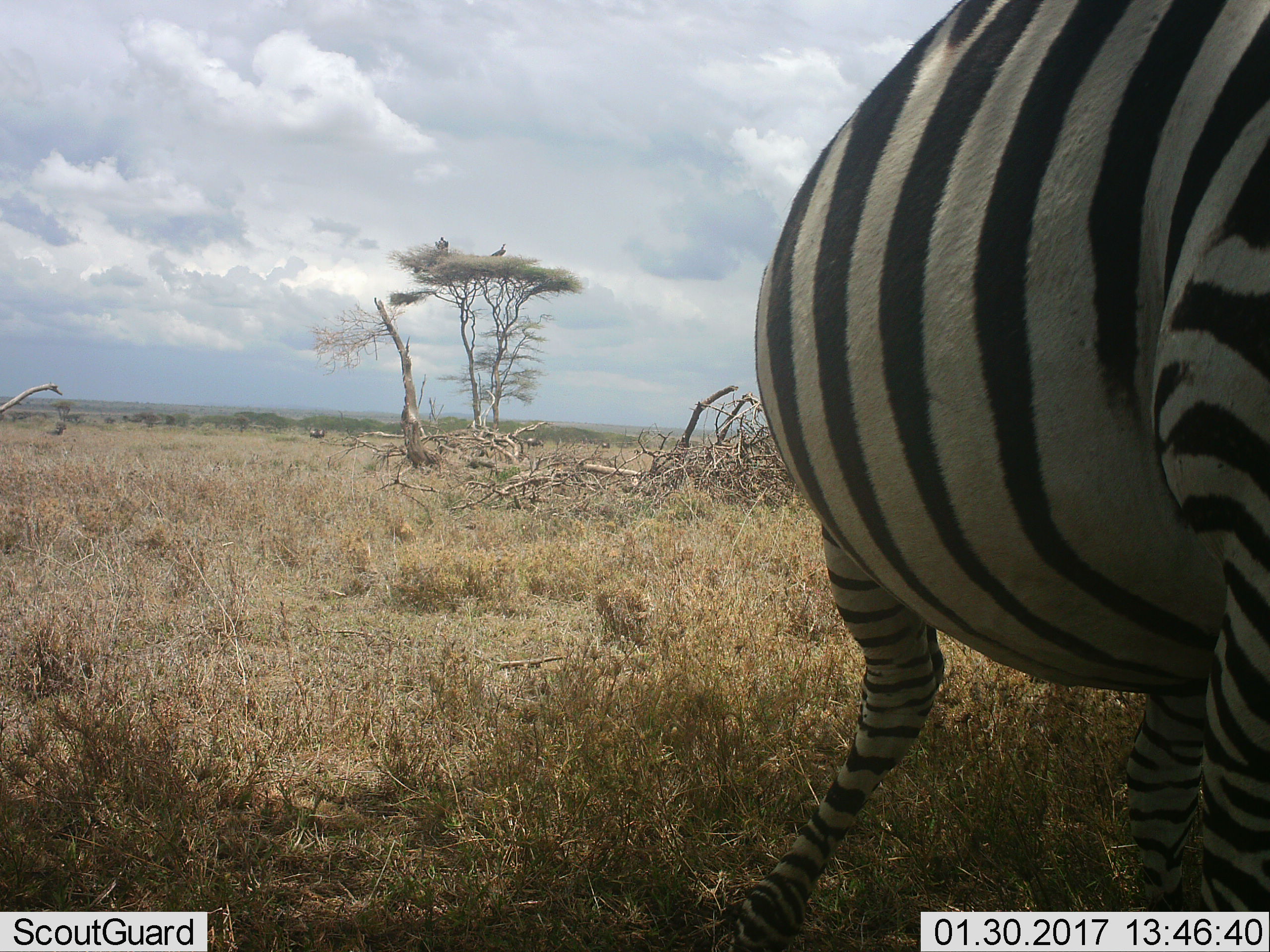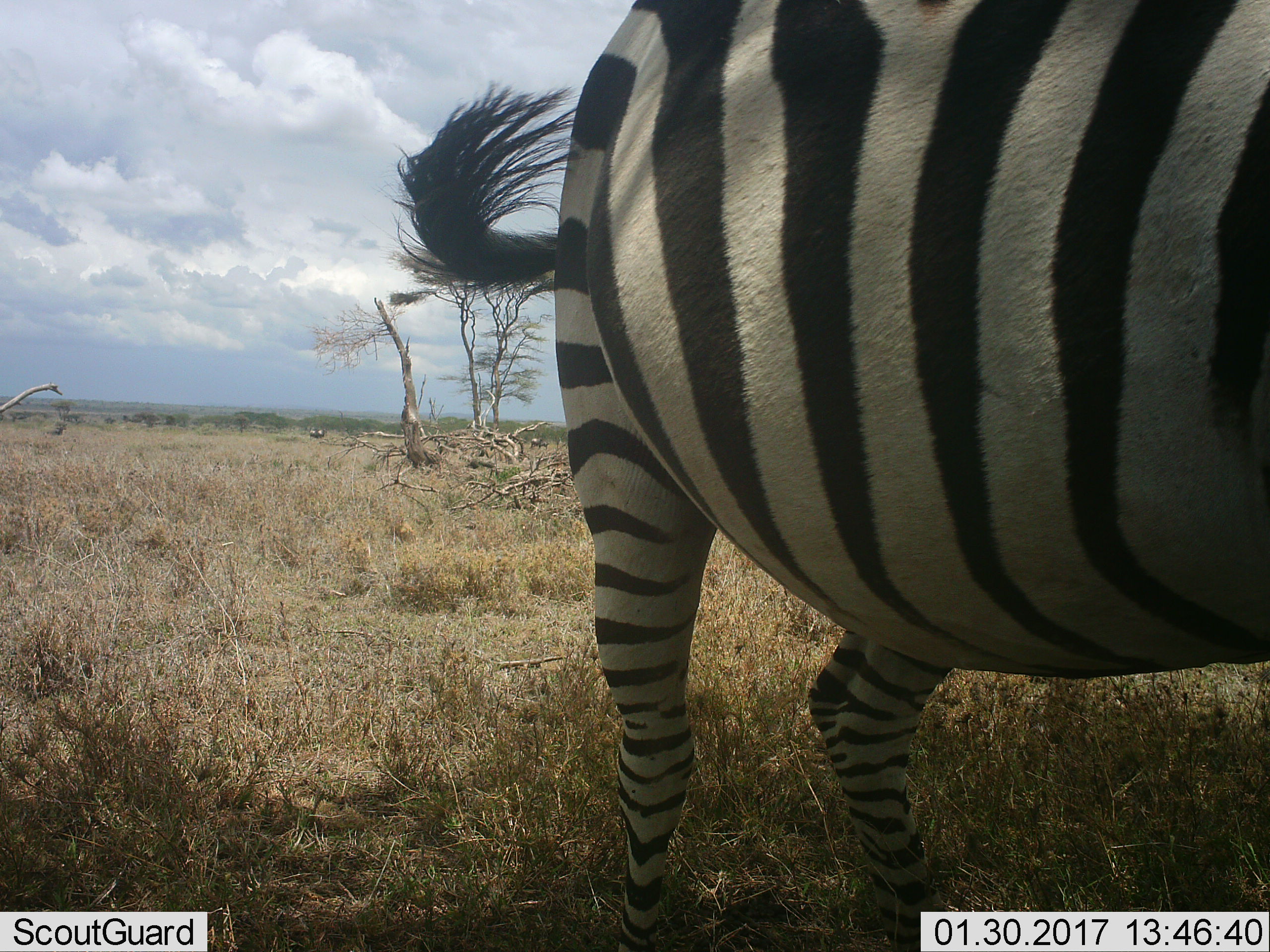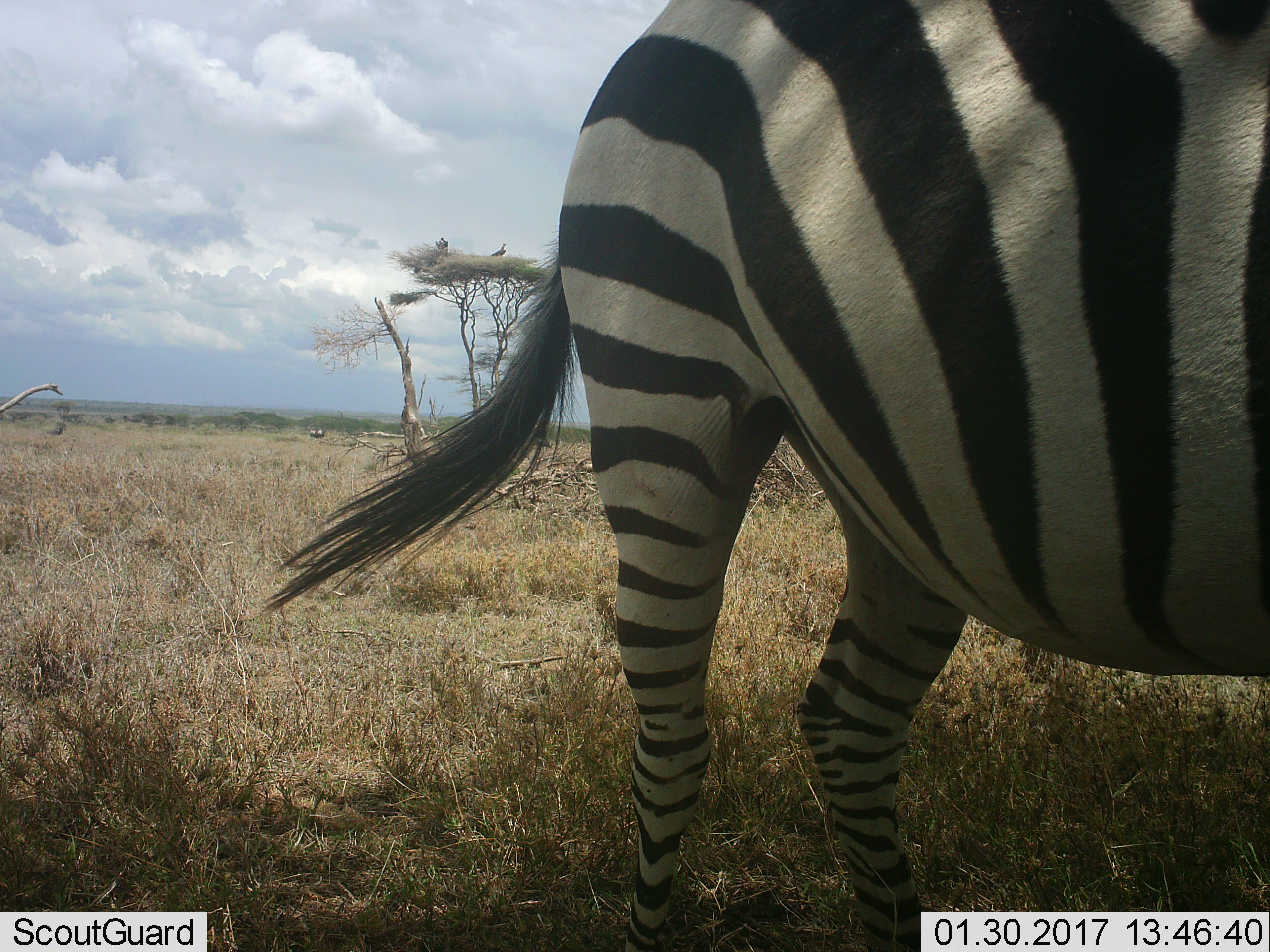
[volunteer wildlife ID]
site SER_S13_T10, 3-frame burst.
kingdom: Animalia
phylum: Chordata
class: Mammalia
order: Perissodactyla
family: Equidae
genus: Equus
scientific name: Equus quagga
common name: plains zebra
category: zebraplains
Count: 1.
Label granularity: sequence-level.